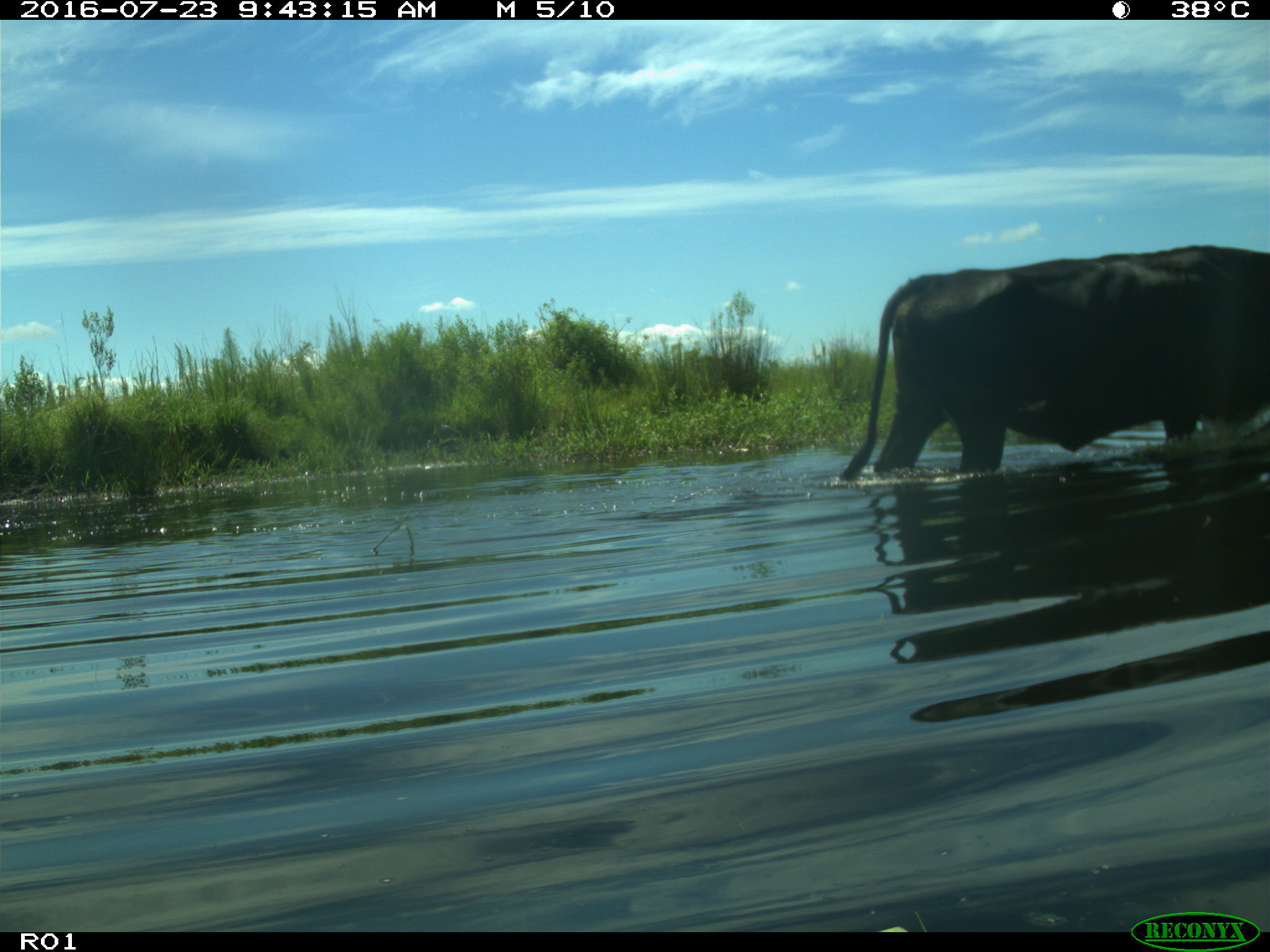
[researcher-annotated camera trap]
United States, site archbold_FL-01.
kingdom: Animalia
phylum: Chordata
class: Mammalia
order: Artiodactyla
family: Bovidae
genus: Bos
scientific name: Bos taurus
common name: domestic cow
Bos taurus (domestic cow).